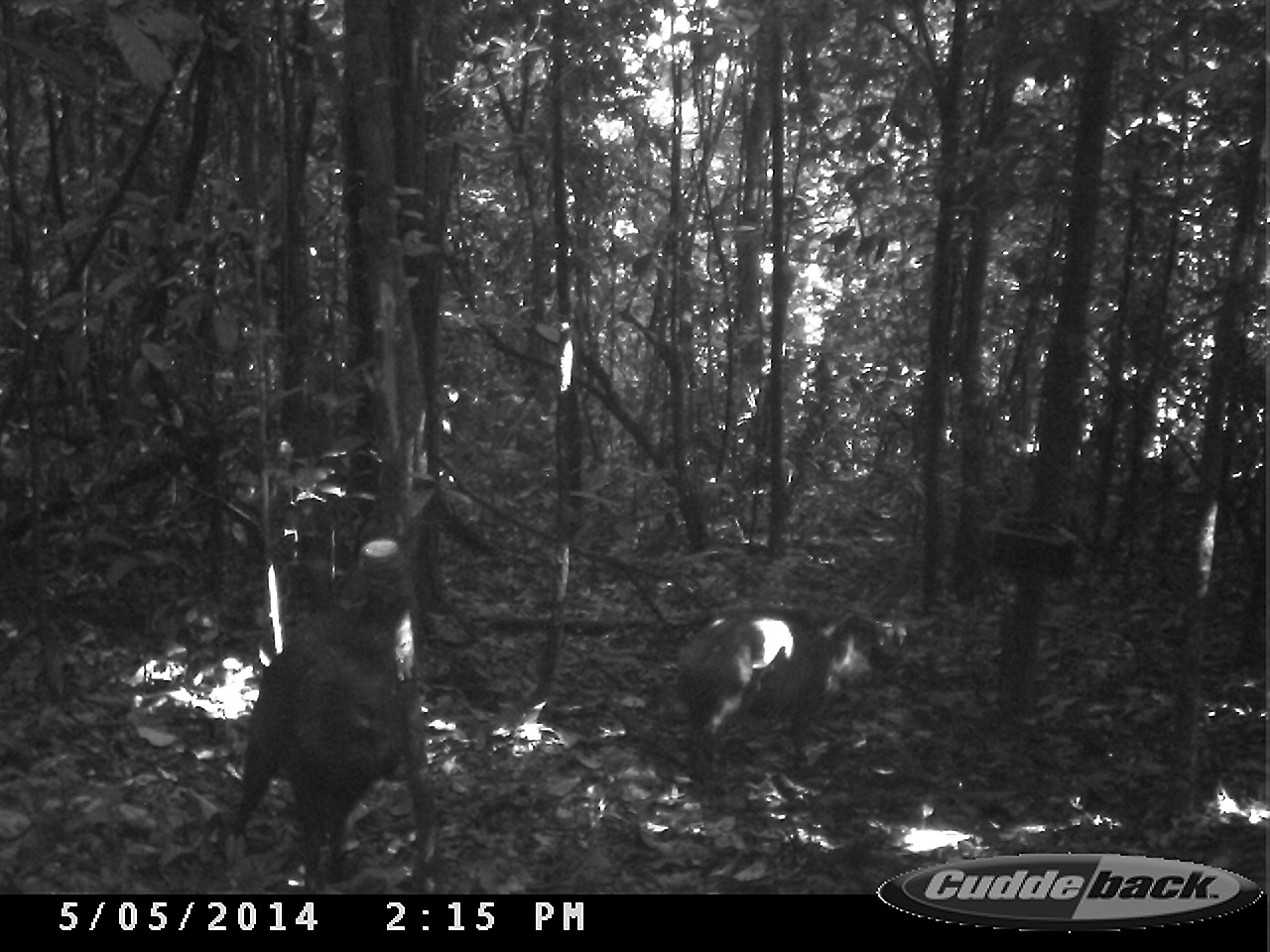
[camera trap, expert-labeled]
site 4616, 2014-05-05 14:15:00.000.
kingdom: Animalia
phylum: Chordata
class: Mammalia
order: Artiodactyla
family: Tayassuidae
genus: Pecari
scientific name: Pecari tajacu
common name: collared peccary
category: tayassu tajacu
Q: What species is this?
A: Tayassu tajacu (collared peccary) (Pecari tajacu).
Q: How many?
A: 2.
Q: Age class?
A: Adult.